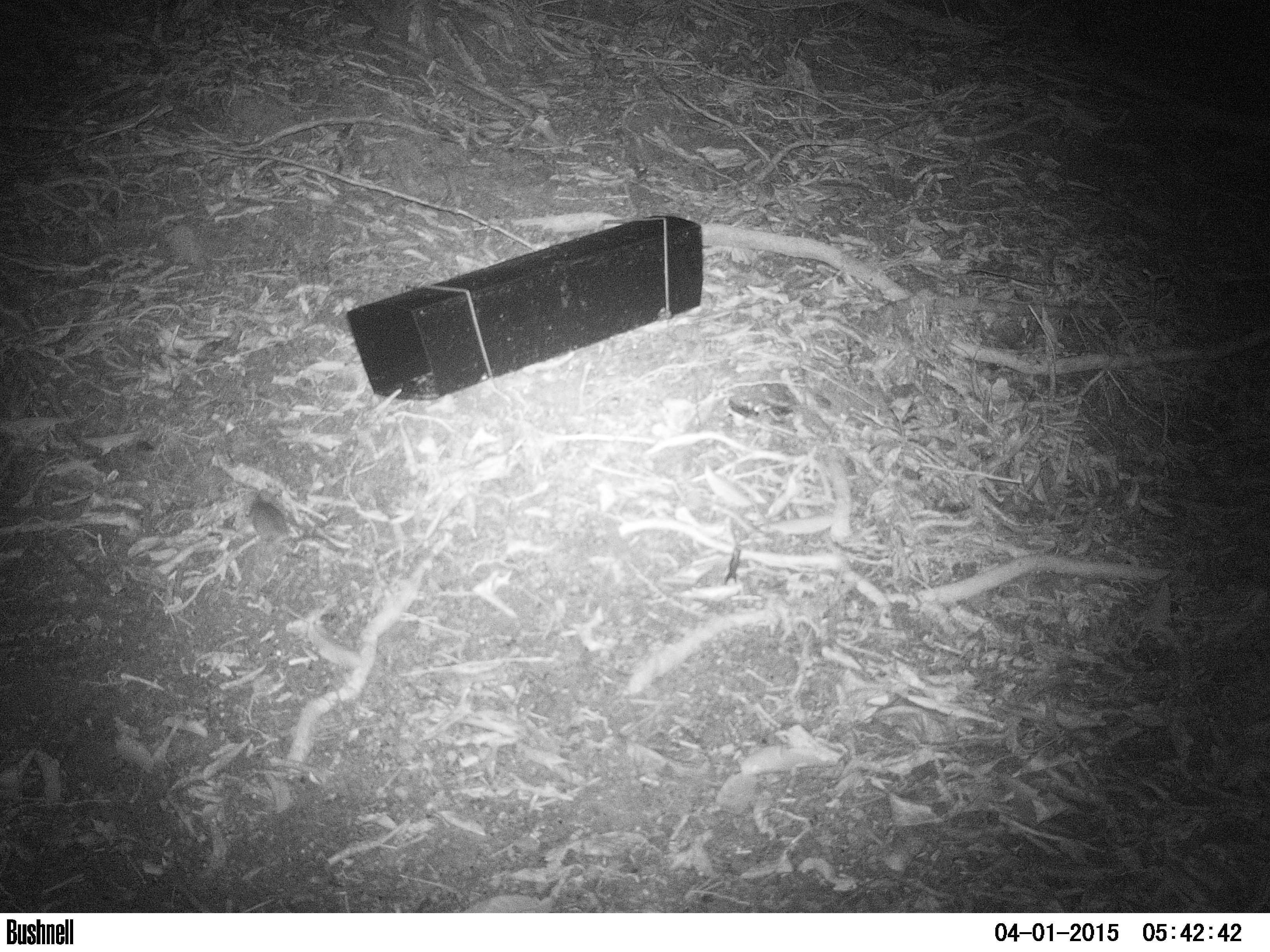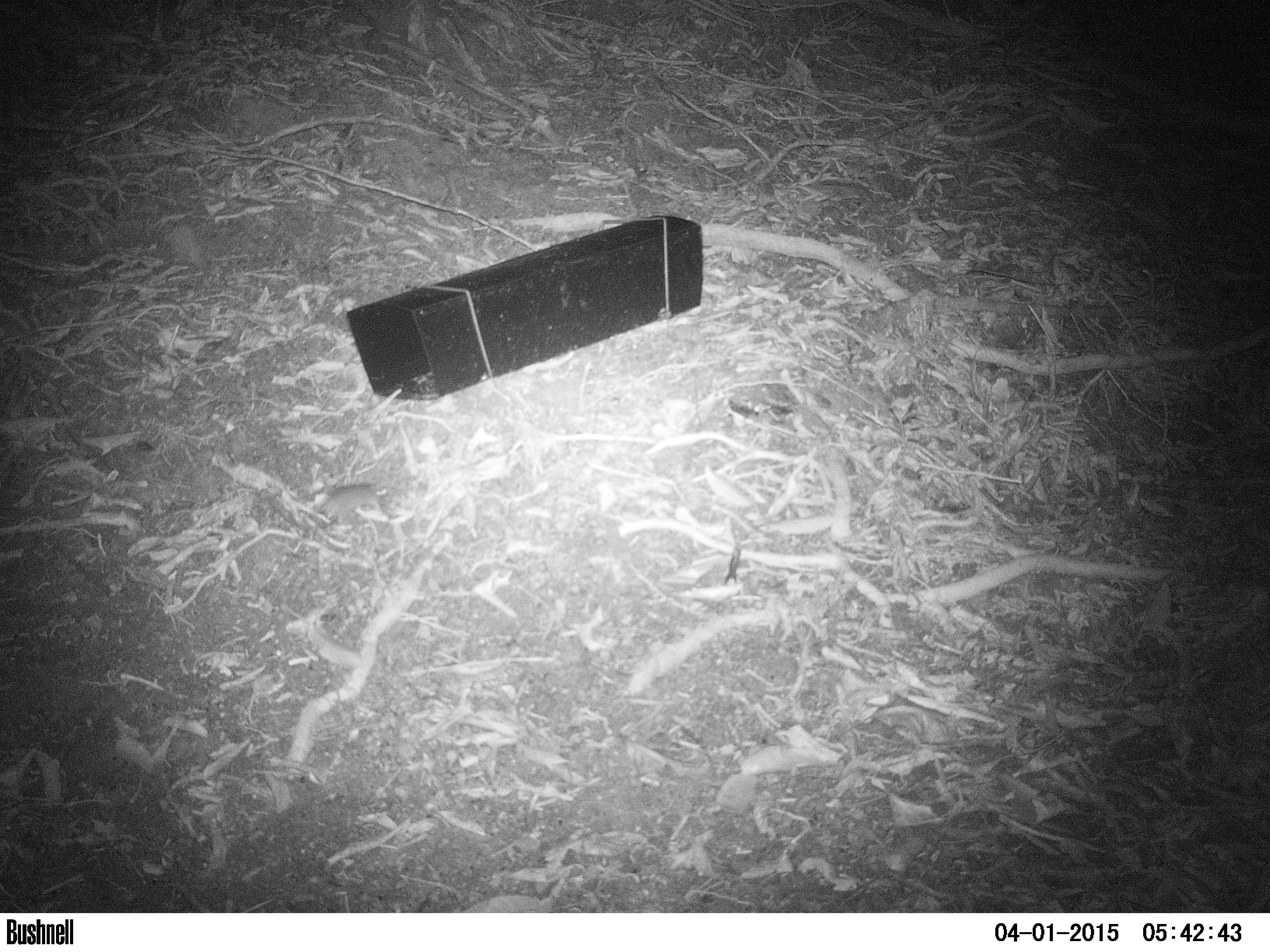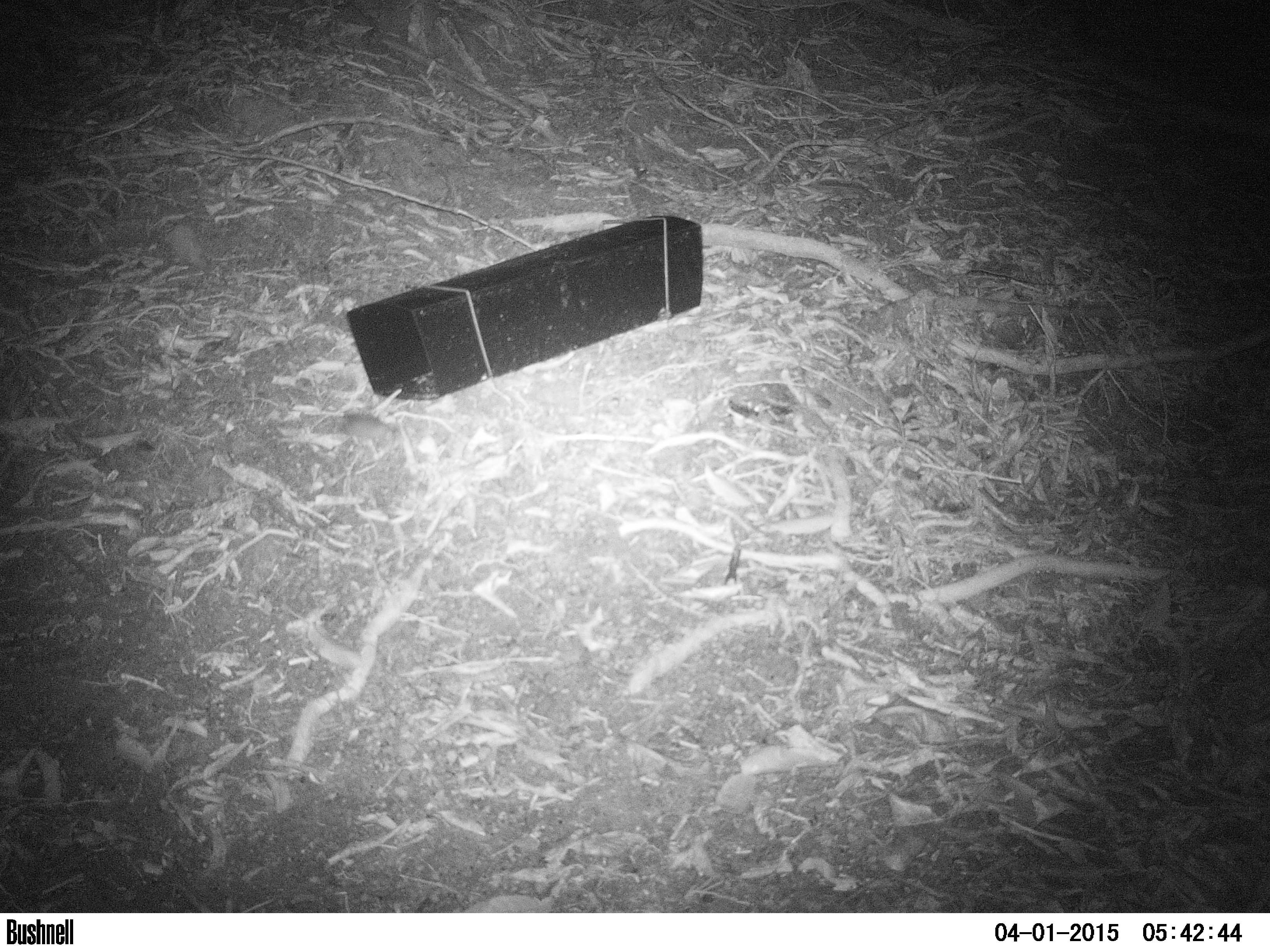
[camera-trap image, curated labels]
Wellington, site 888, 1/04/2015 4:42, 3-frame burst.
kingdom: Animalia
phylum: Chordata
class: Mammalia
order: Rodentia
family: Muridae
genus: Mus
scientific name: Mus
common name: mouse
Mouse (Mus).